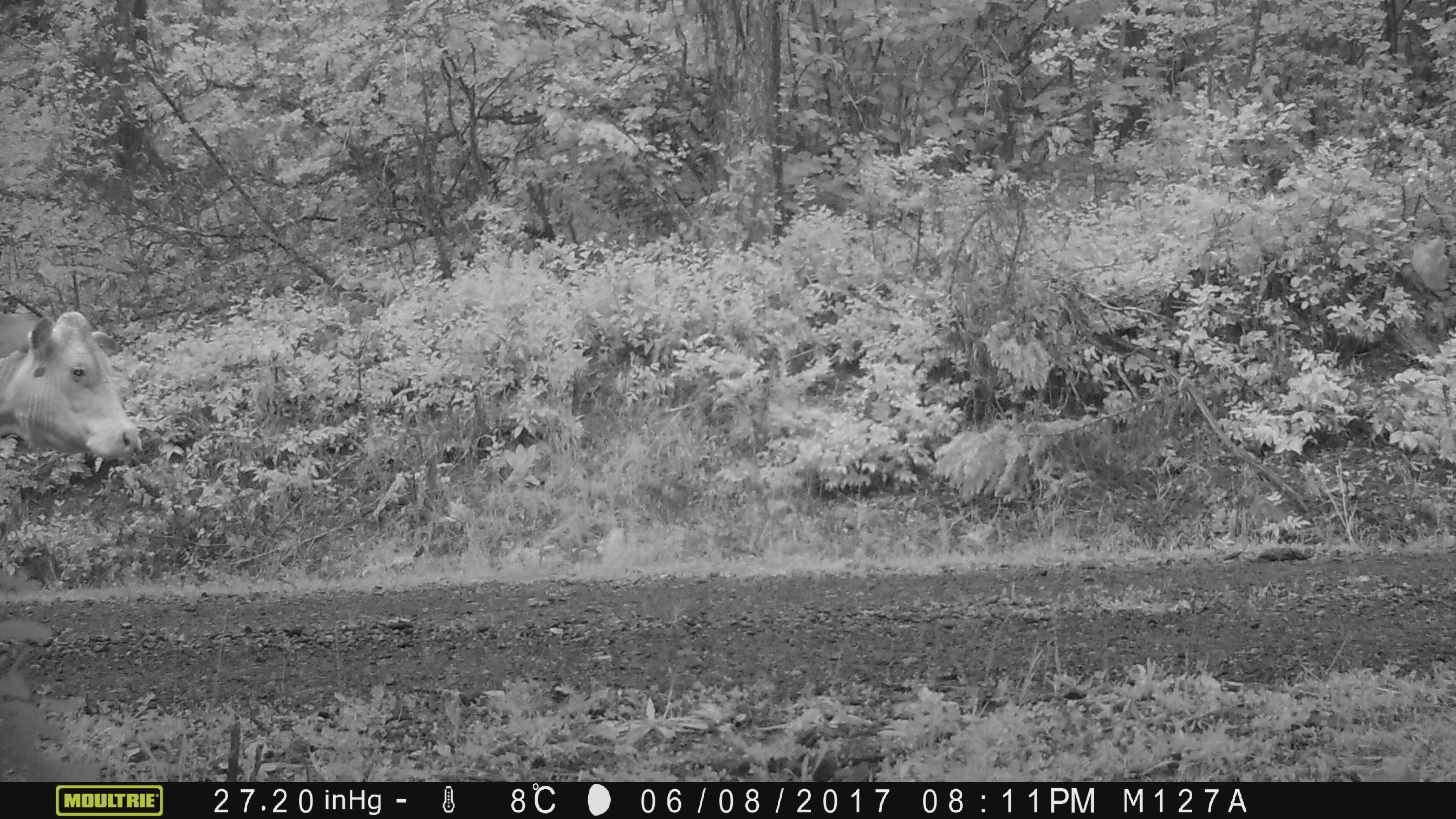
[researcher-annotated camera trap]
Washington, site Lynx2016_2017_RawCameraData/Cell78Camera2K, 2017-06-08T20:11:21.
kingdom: Animalia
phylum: Chordata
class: Mammalia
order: Artiodactyla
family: Bovidae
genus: Bos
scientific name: Bos taurus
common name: domestic cattle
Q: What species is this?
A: Domestic cattle (Bos taurus).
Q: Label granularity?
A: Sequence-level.